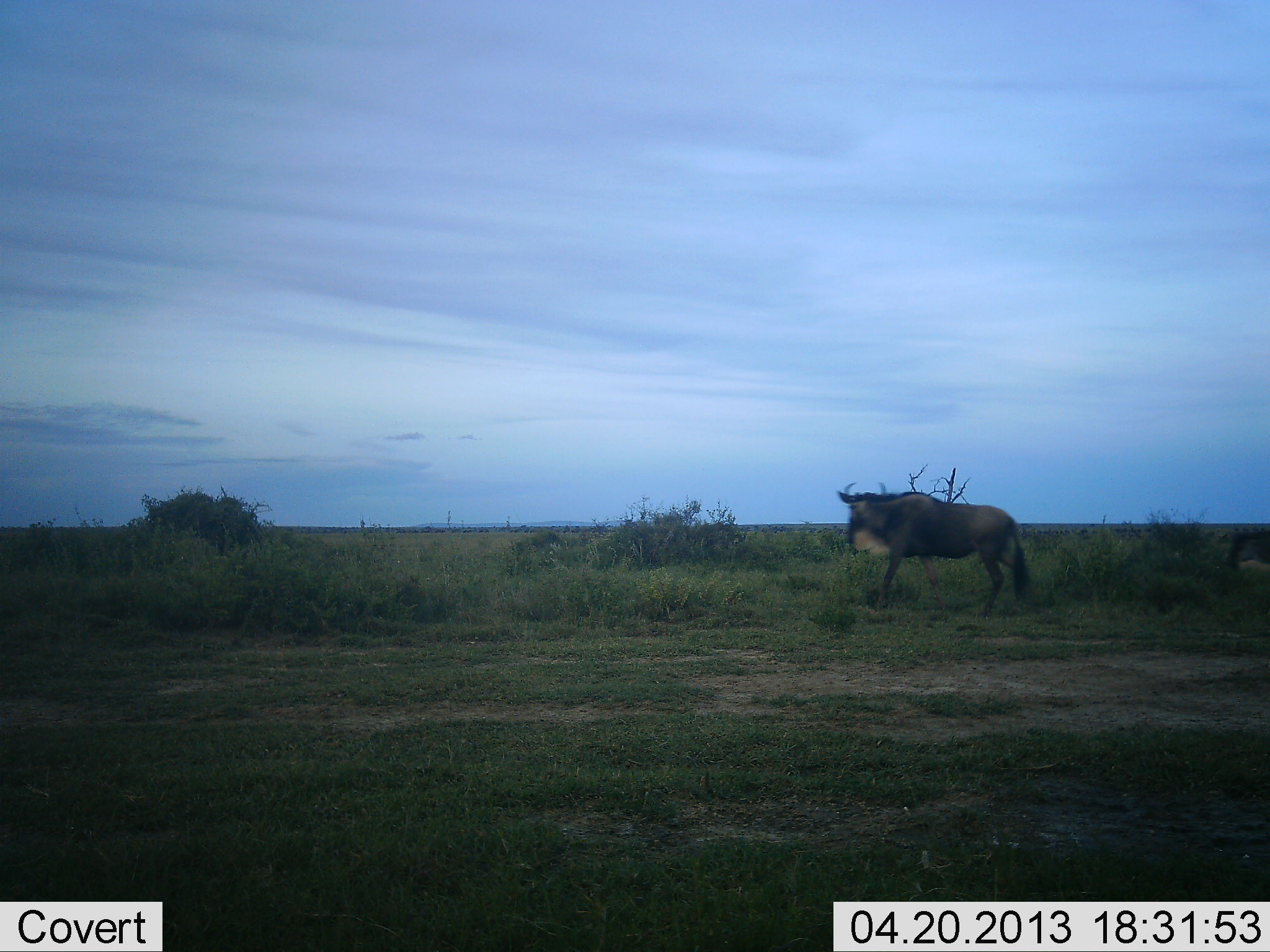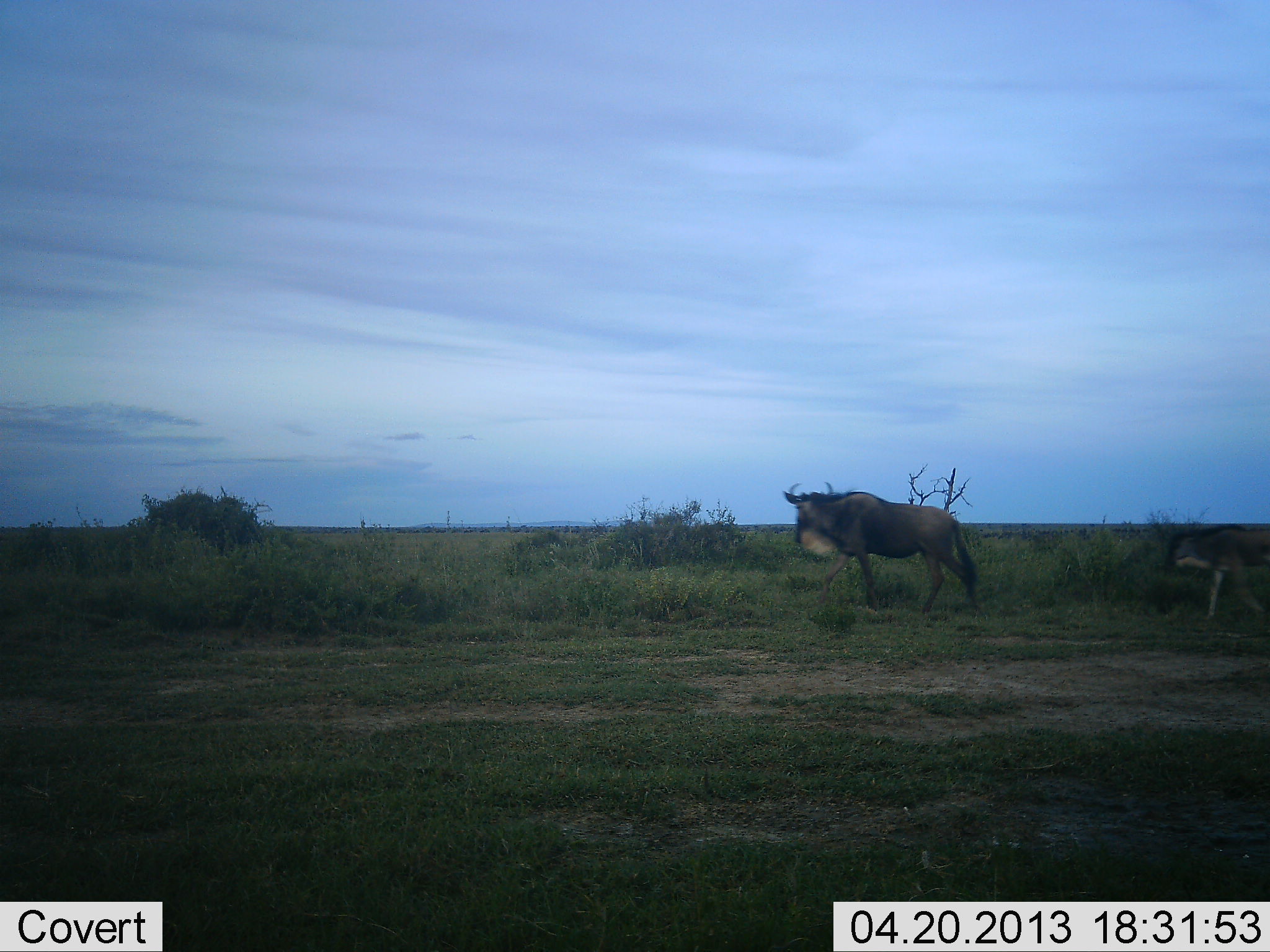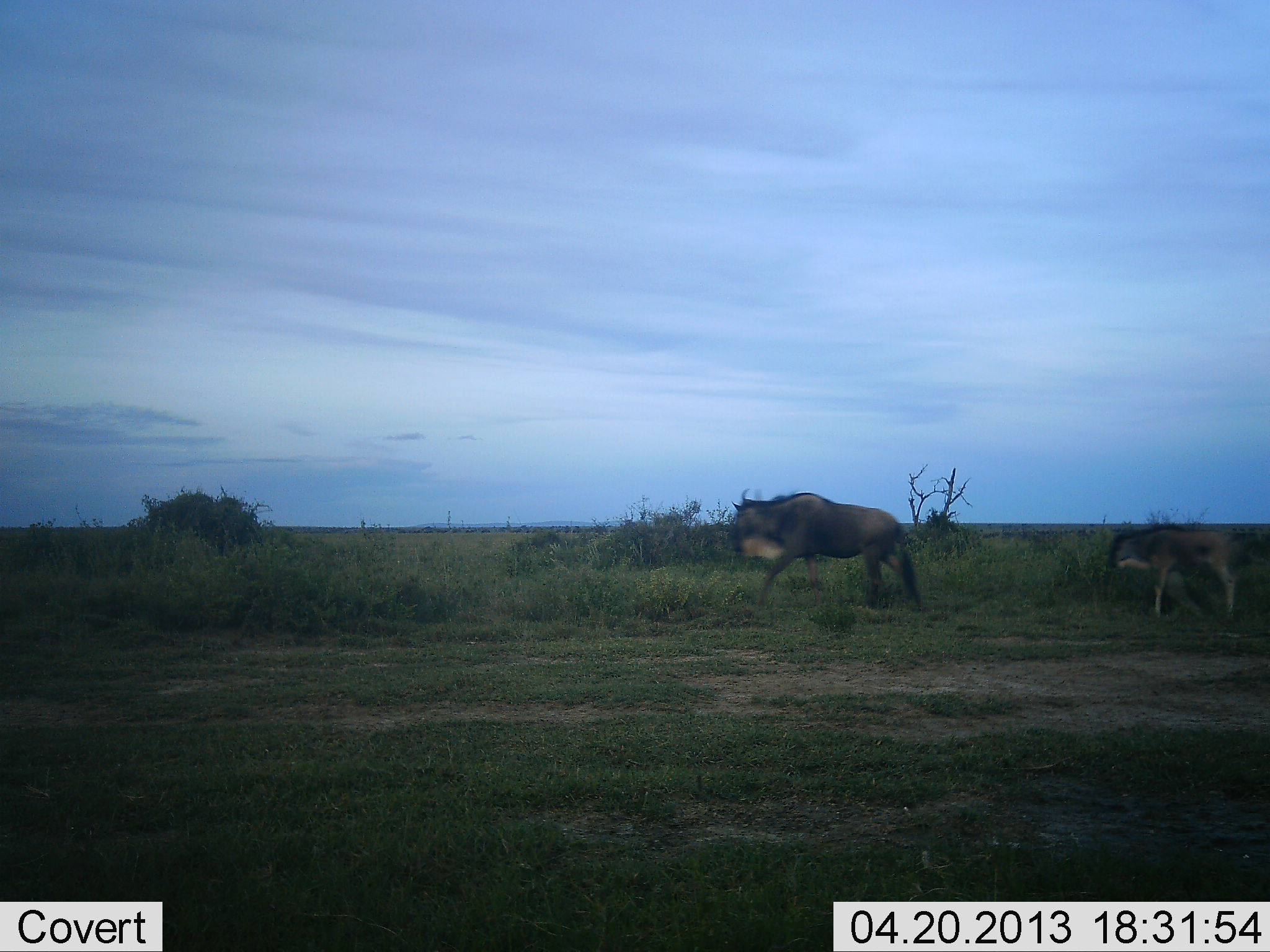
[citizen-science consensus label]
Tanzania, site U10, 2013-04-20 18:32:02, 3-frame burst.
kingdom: Animalia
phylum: Chordata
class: Mammalia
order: Artiodactyla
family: Bovidae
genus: Connochaetes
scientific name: Connochaetes taurinus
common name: blue wildebeest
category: wildebeest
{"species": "wildebeest (blue wildebeest) (Connochaetes taurinus)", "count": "2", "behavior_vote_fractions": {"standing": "20%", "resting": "0%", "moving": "90%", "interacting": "0%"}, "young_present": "60%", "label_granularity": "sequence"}